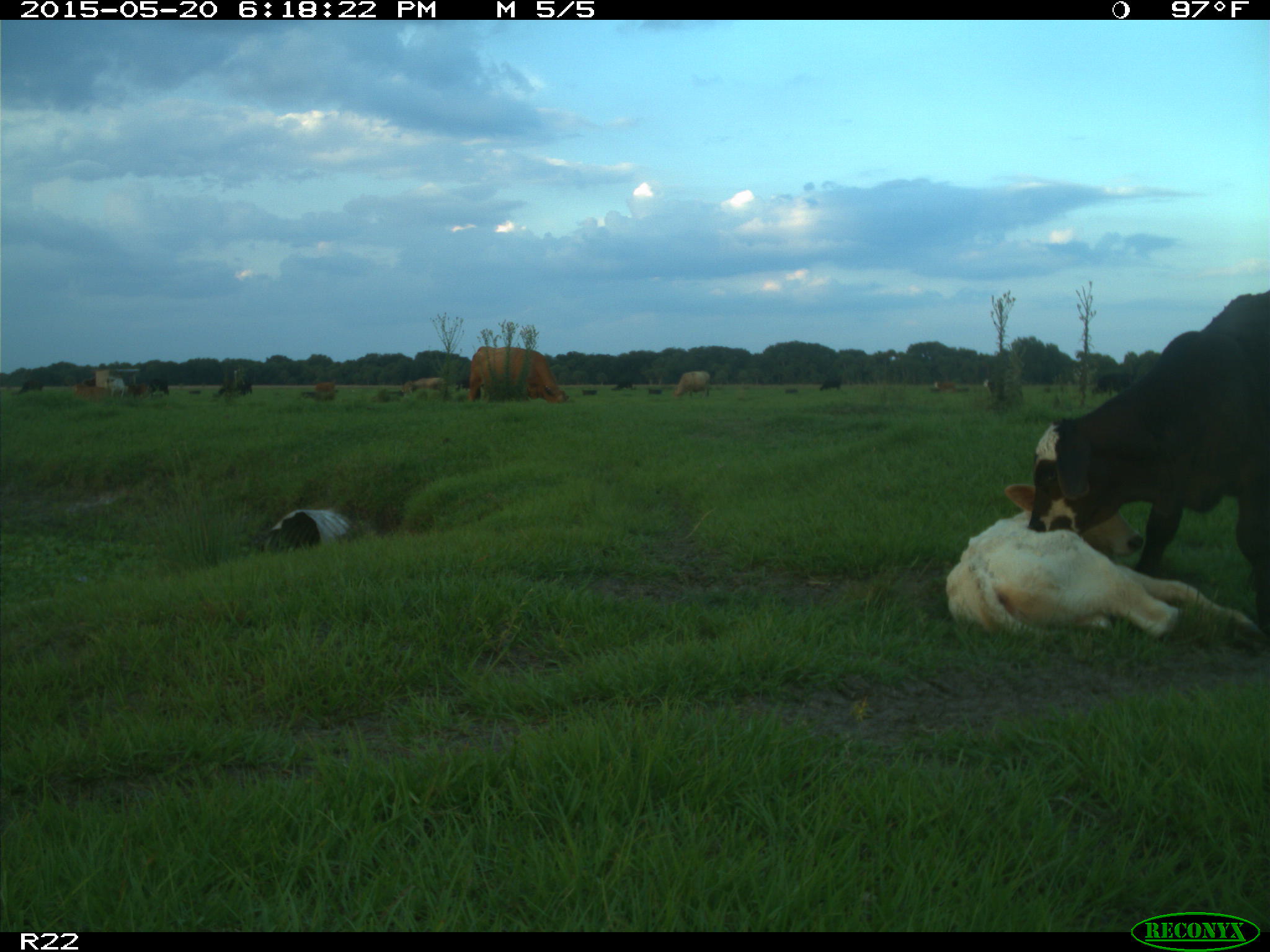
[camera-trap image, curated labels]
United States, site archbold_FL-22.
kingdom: Animalia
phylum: Chordata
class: Mammalia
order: Artiodactyla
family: Bovidae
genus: Bos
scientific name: Bos taurus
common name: domestic cow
Bos taurus (domestic cow).